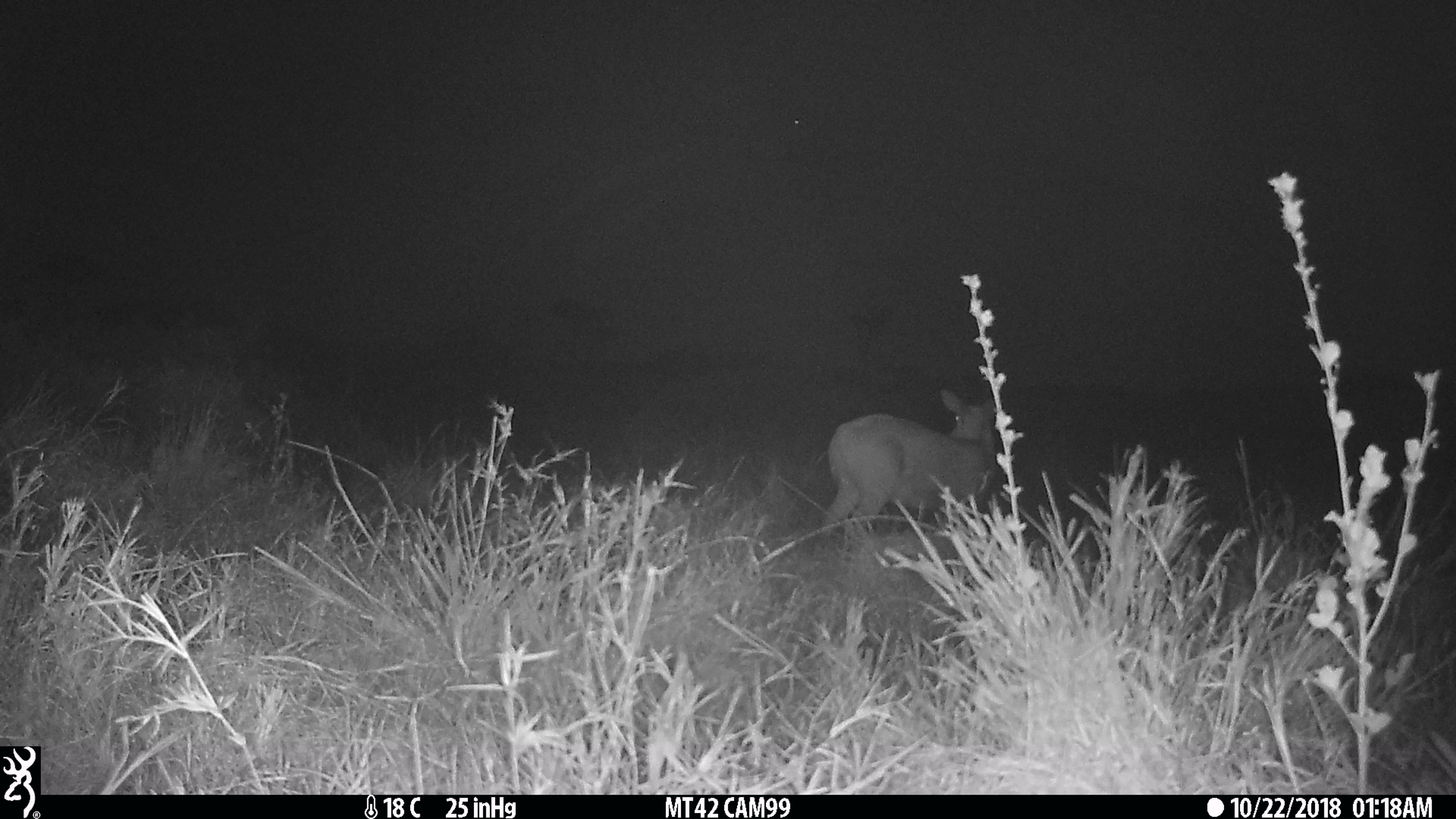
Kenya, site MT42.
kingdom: Animalia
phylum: Chordata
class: Mammalia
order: Artiodactyla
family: Bovidae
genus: Redunca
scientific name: Redunca arundinum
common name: reedbuck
Reedbuck (Redunca arundinum).